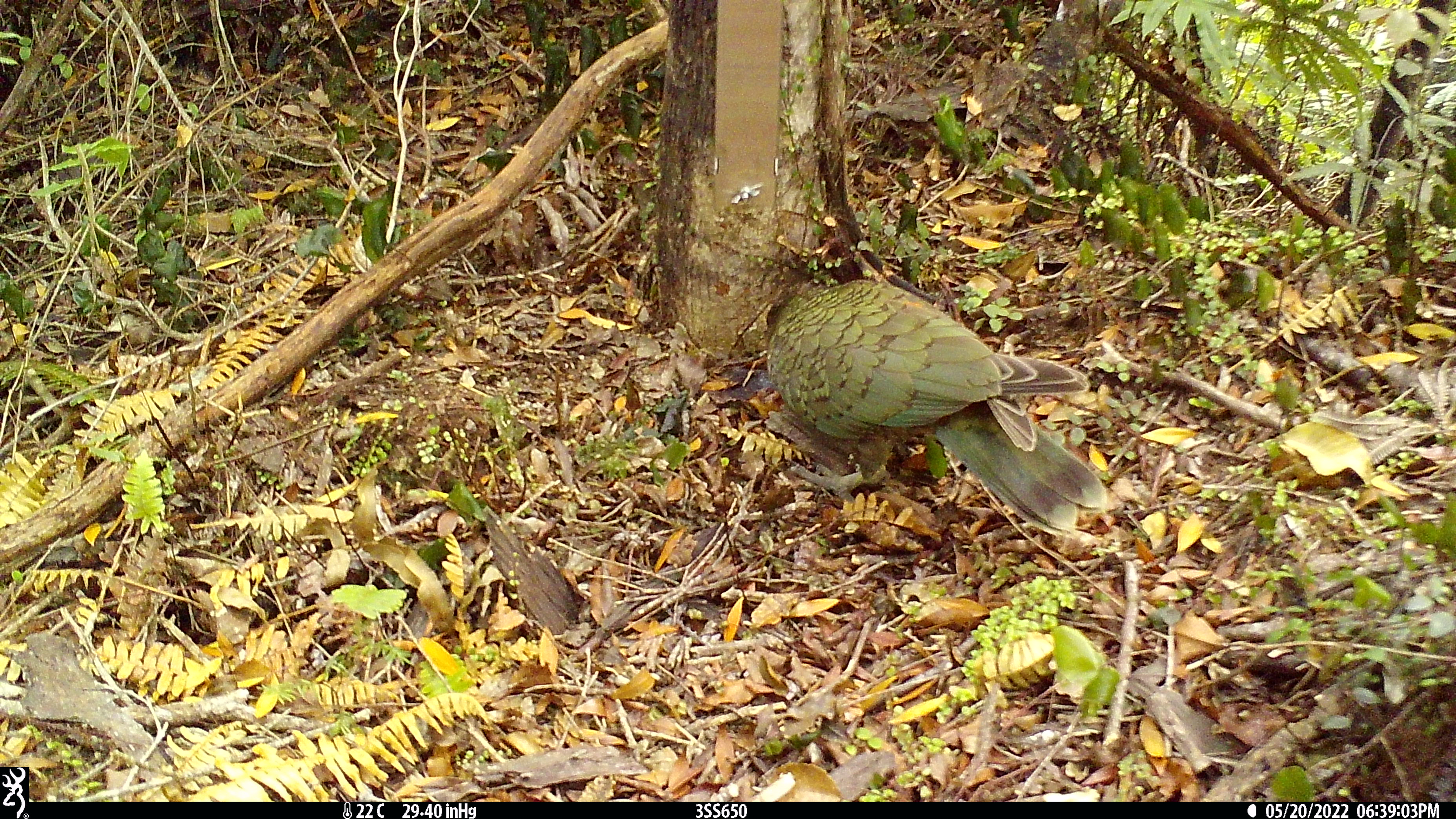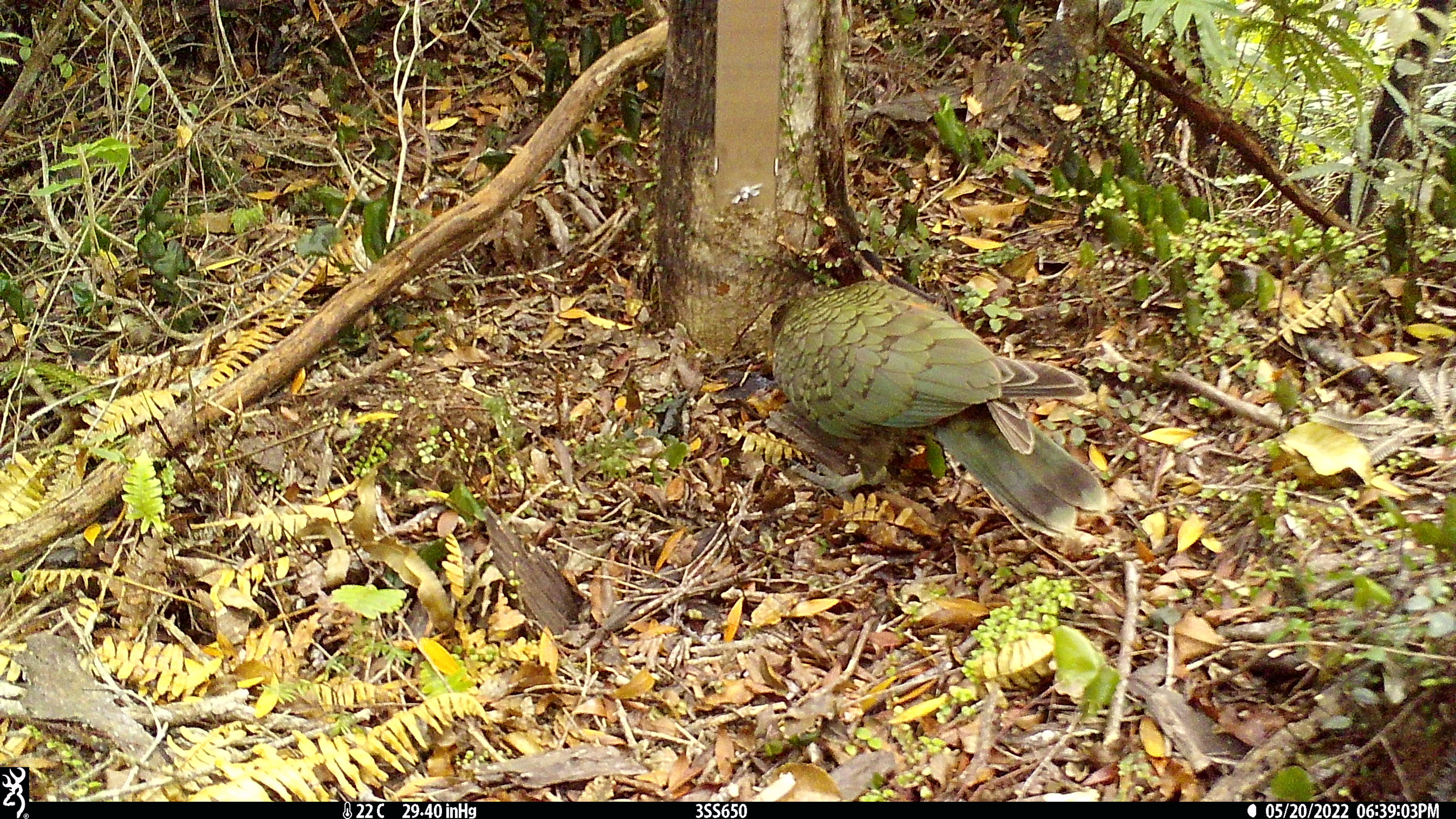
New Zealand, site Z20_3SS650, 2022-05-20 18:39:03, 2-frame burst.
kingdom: Animalia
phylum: Chordata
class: Aves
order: Psittaciformes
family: Strigopidae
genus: Nestor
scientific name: Nestor notabilis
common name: kea